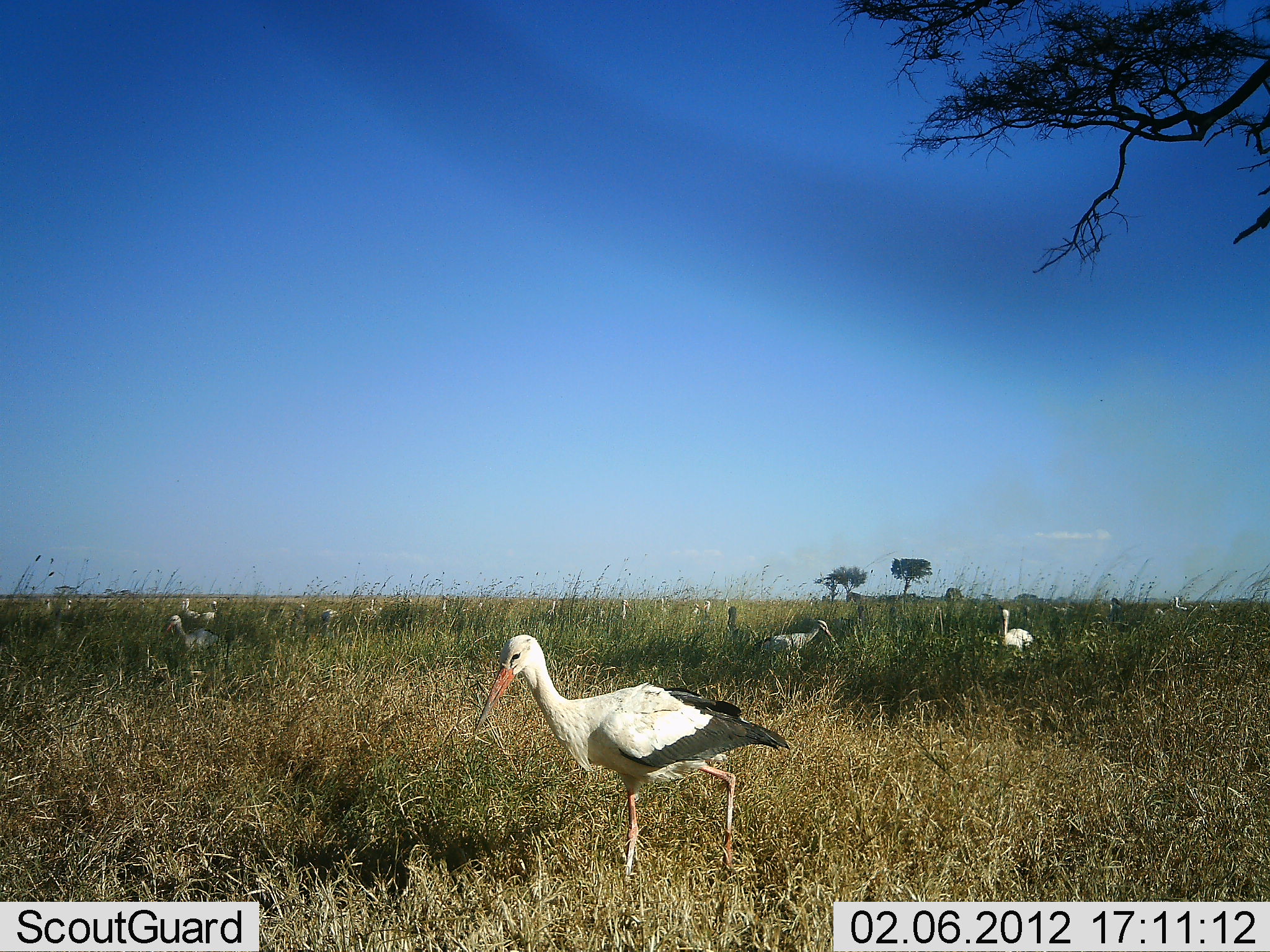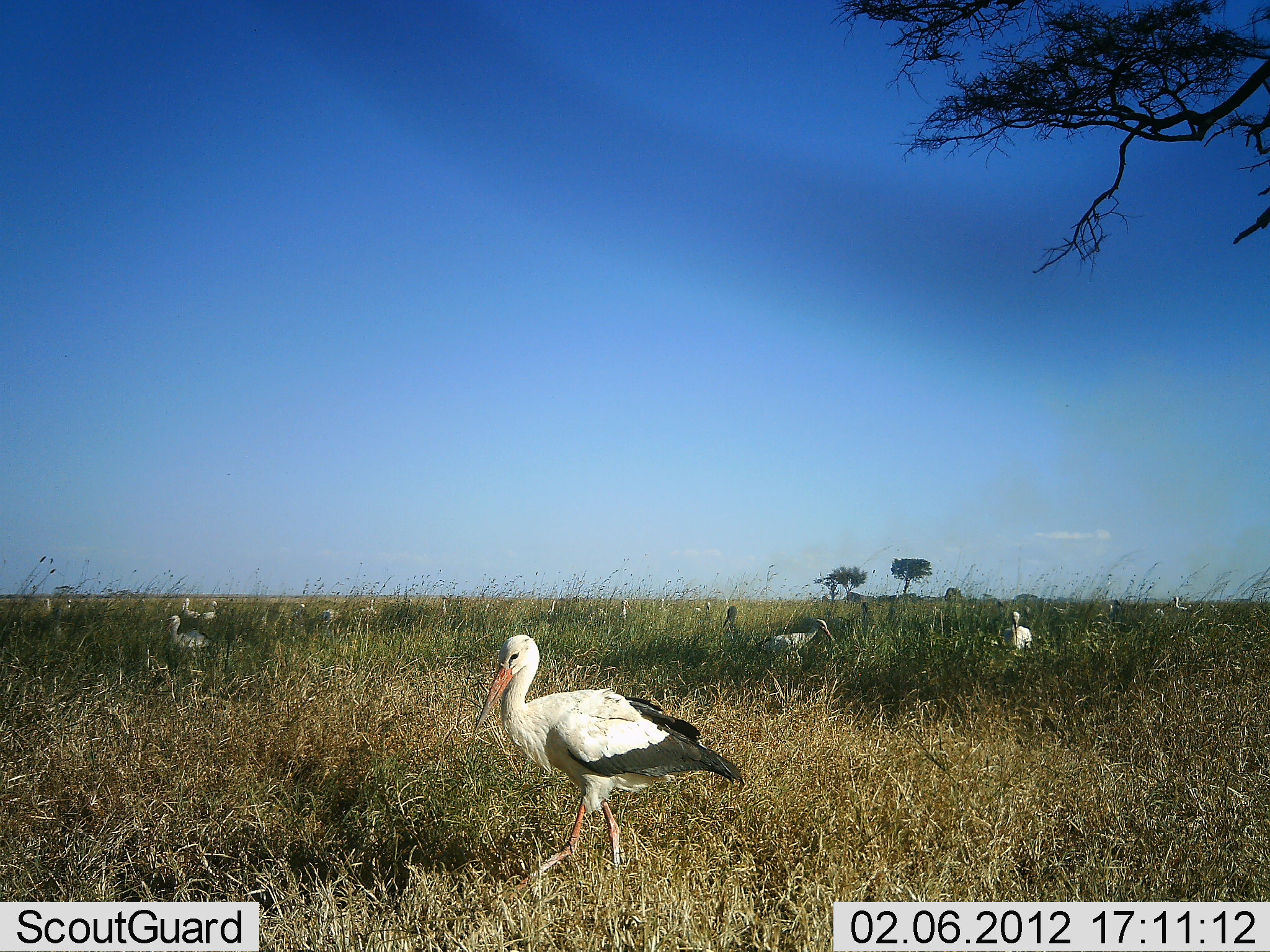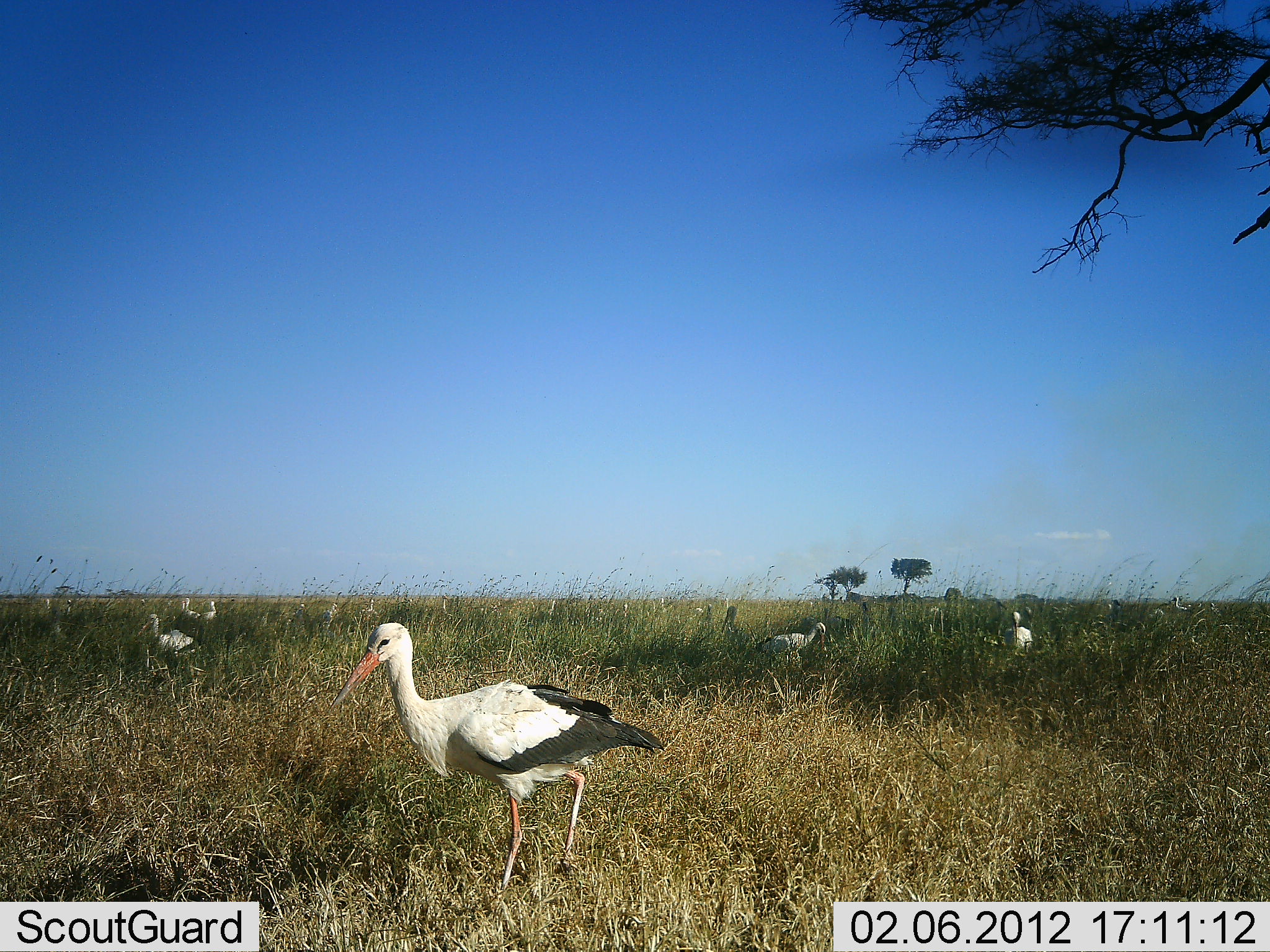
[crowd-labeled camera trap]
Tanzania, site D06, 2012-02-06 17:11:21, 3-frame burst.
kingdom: Animalia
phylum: Chordata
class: Aves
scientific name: Aves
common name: bird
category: otherbird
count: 11-50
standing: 70%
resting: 5%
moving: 75%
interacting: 0%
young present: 0%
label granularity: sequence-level